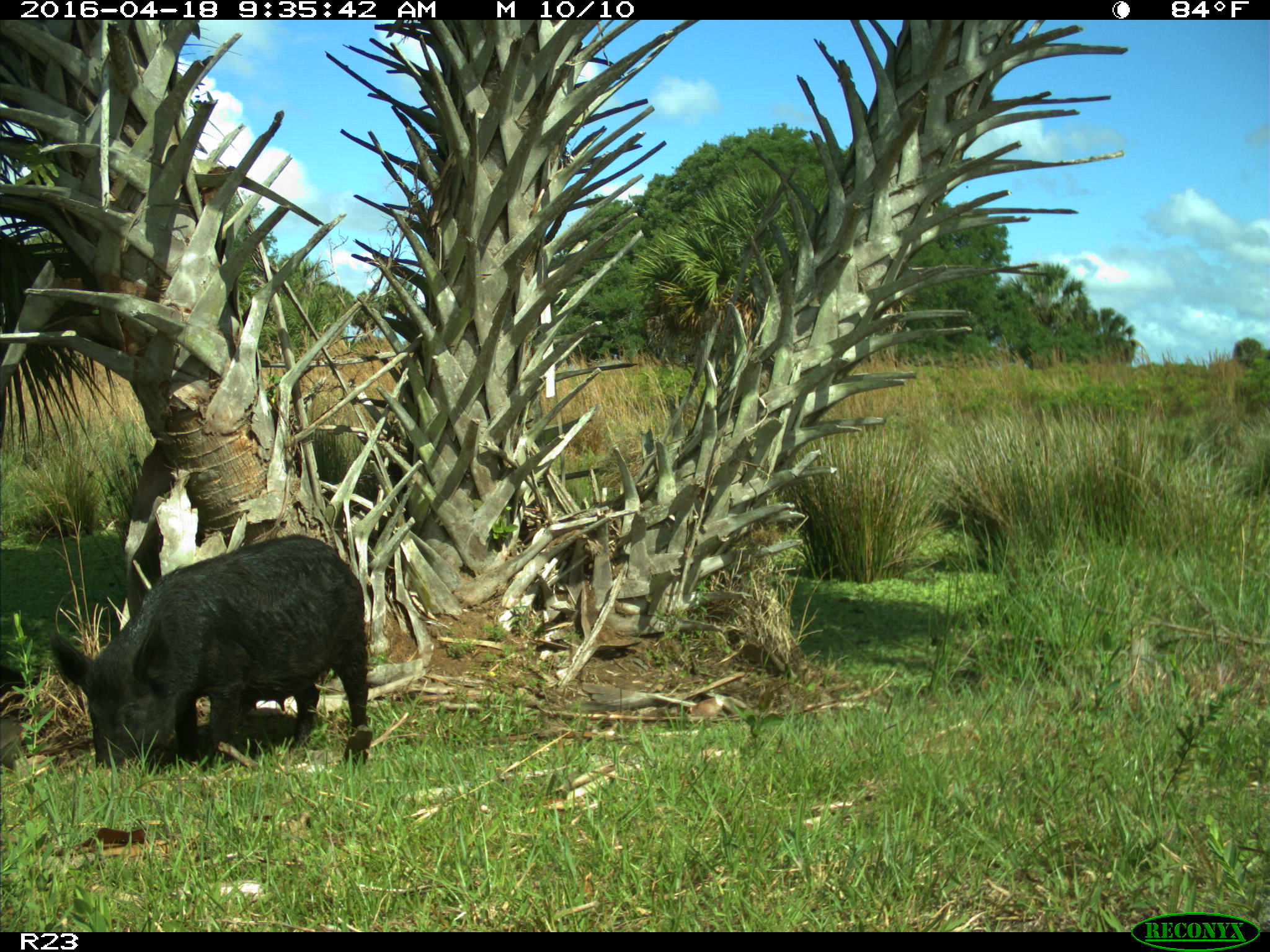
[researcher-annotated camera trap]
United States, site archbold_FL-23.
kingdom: Animalia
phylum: Chordata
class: Mammalia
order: Artiodactyla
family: Suidae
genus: Sus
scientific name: Sus scrofa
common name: wild boar